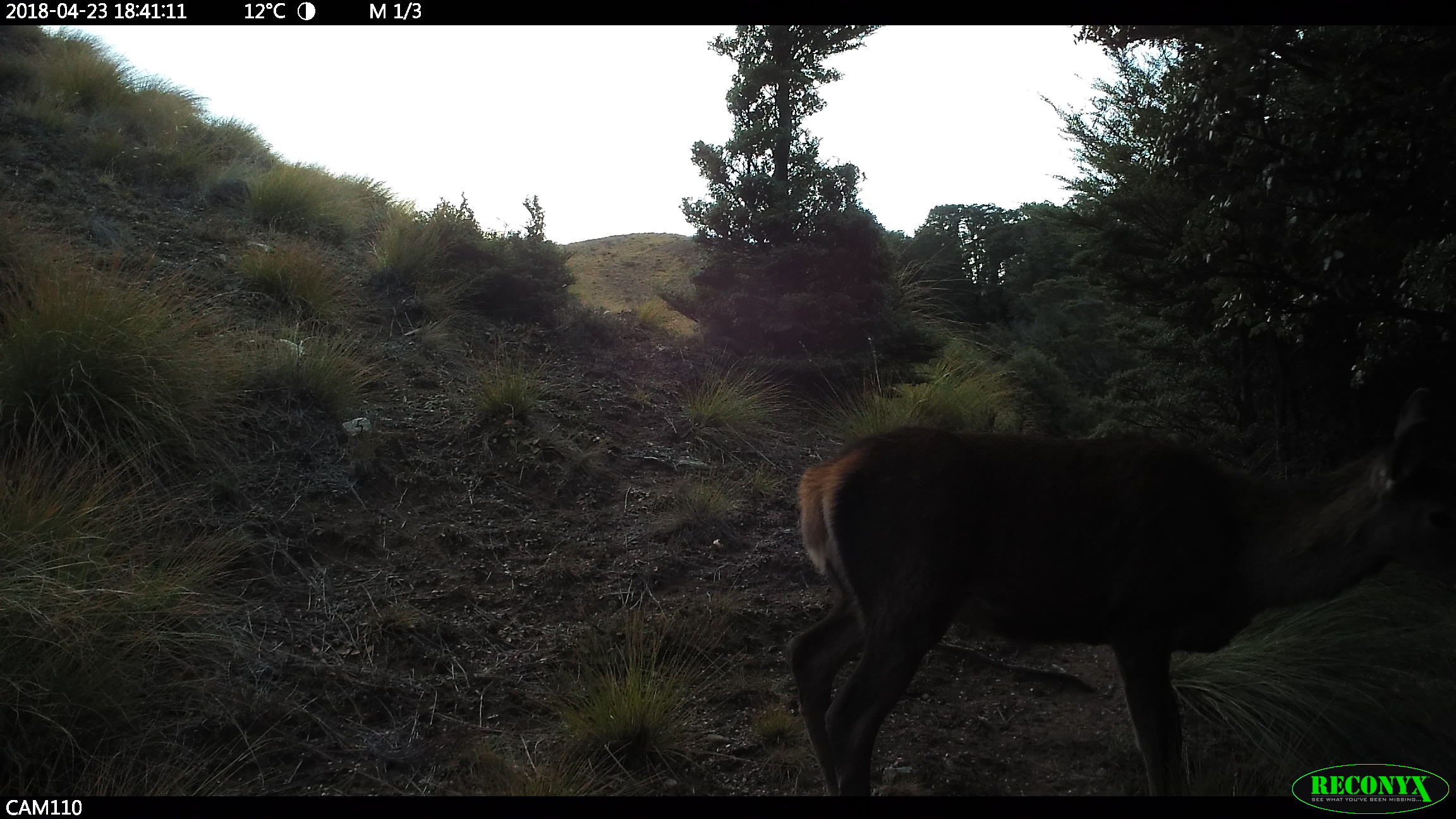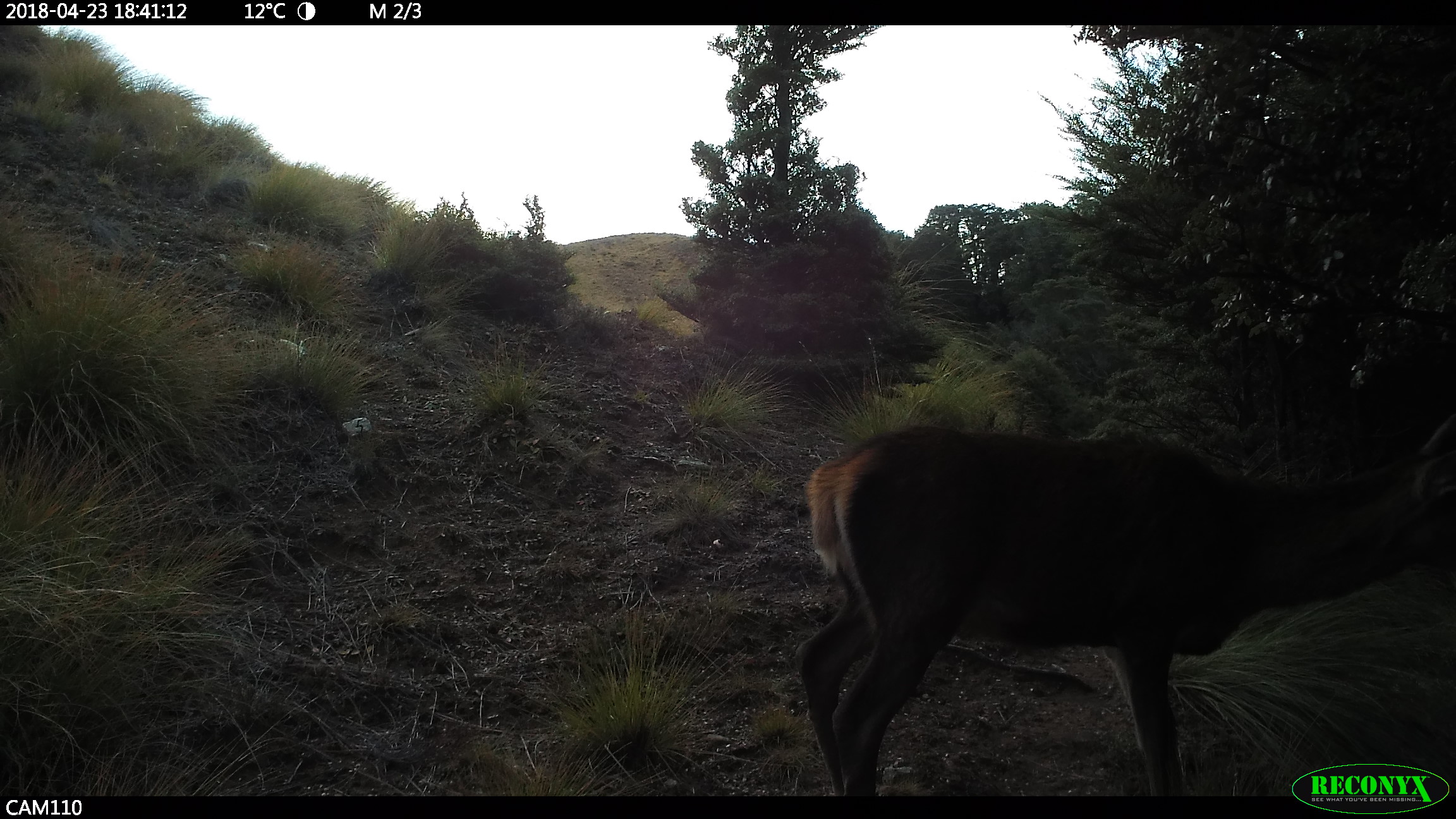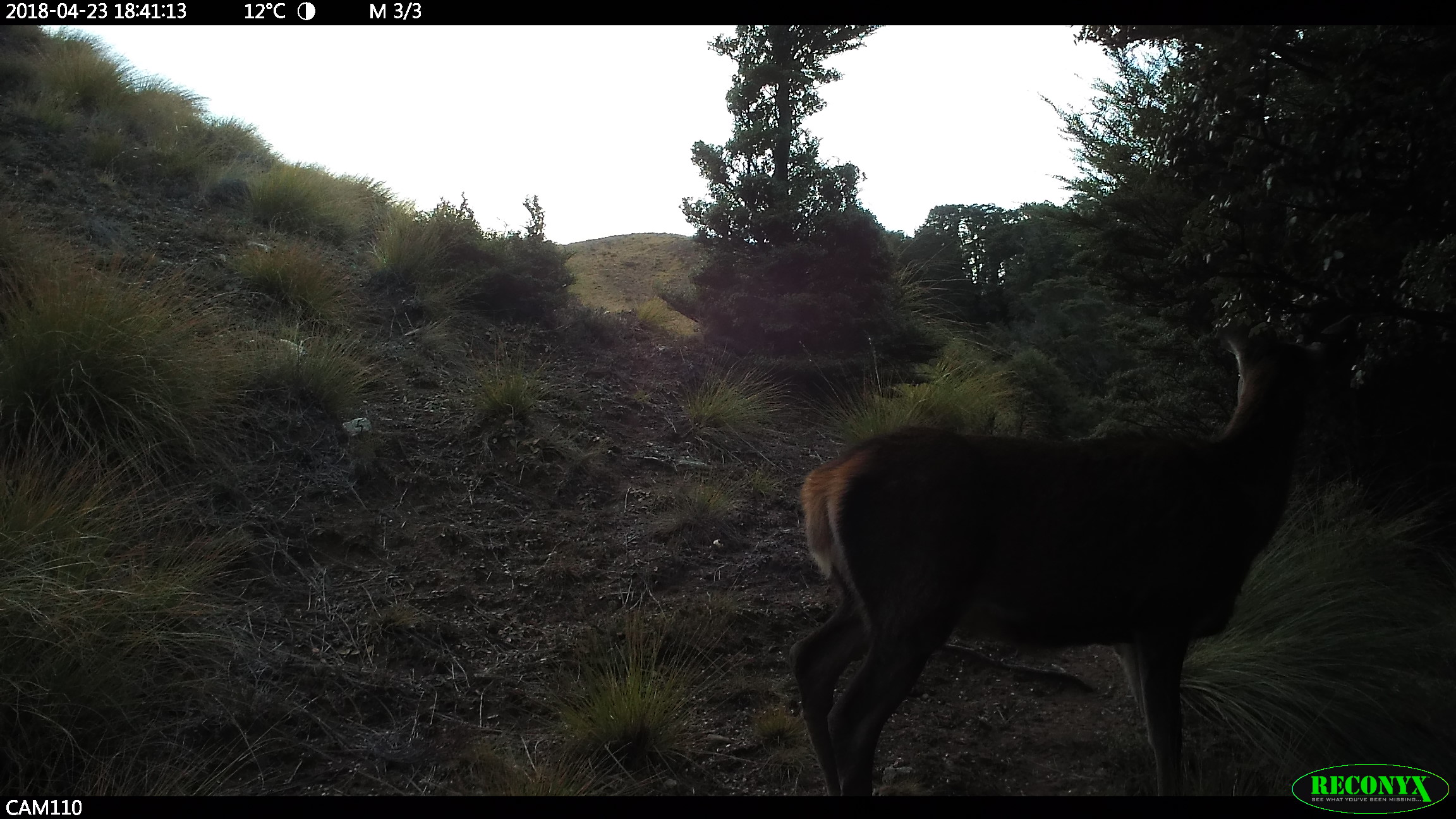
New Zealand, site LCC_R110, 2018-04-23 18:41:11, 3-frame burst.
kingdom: Animalia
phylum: Chordata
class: Mammalia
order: Artiodactyla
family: Cervidae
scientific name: Cervidae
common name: deer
Deer (Cervidae).